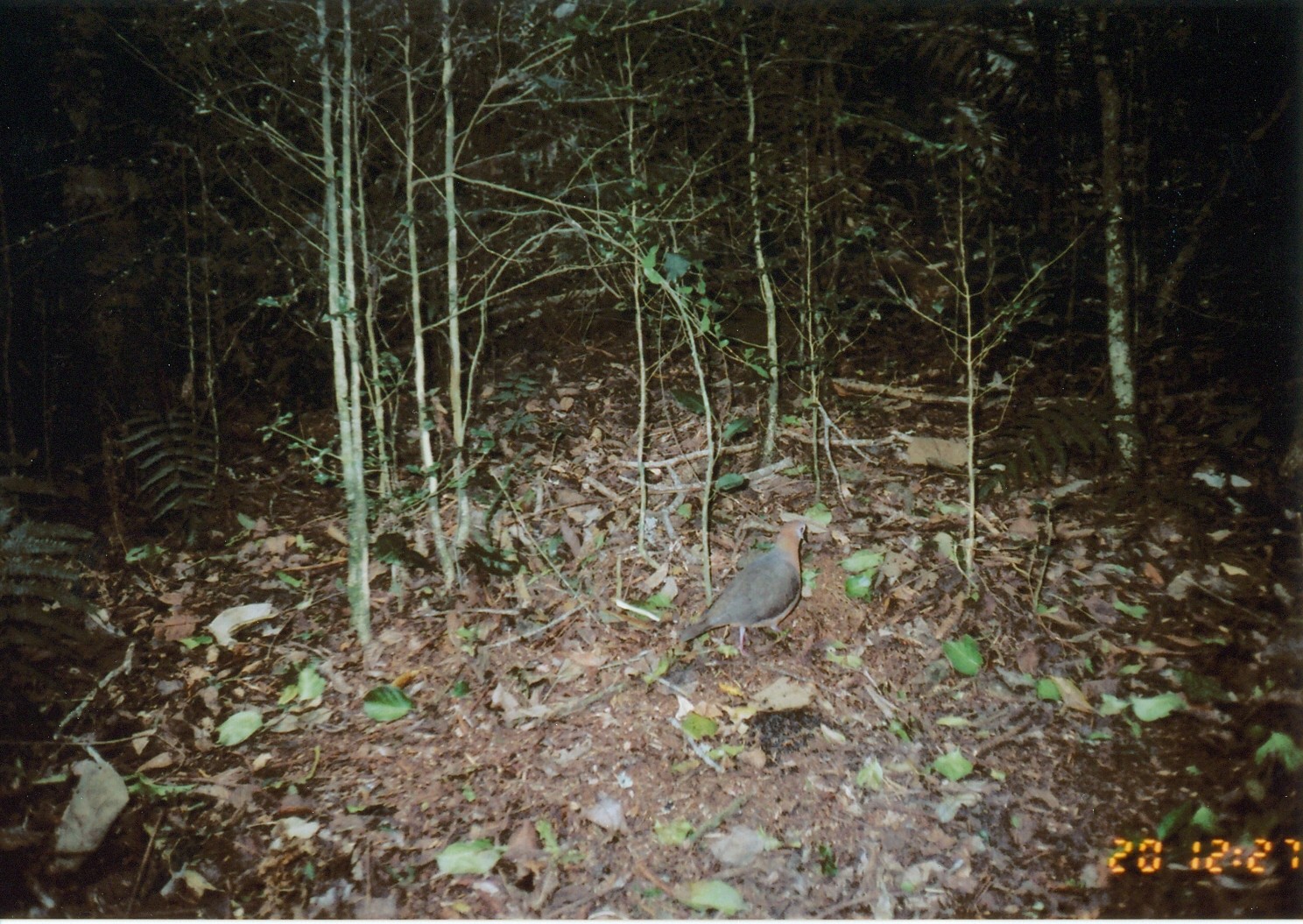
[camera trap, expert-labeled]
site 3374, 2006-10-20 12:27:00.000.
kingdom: Animalia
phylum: Chordata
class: Aves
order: Columbiformes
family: Columbidae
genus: Columba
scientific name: Columba larvata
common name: lemon dove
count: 1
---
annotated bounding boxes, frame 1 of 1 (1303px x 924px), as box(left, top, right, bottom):
columba larvata: box(679, 518, 811, 657)